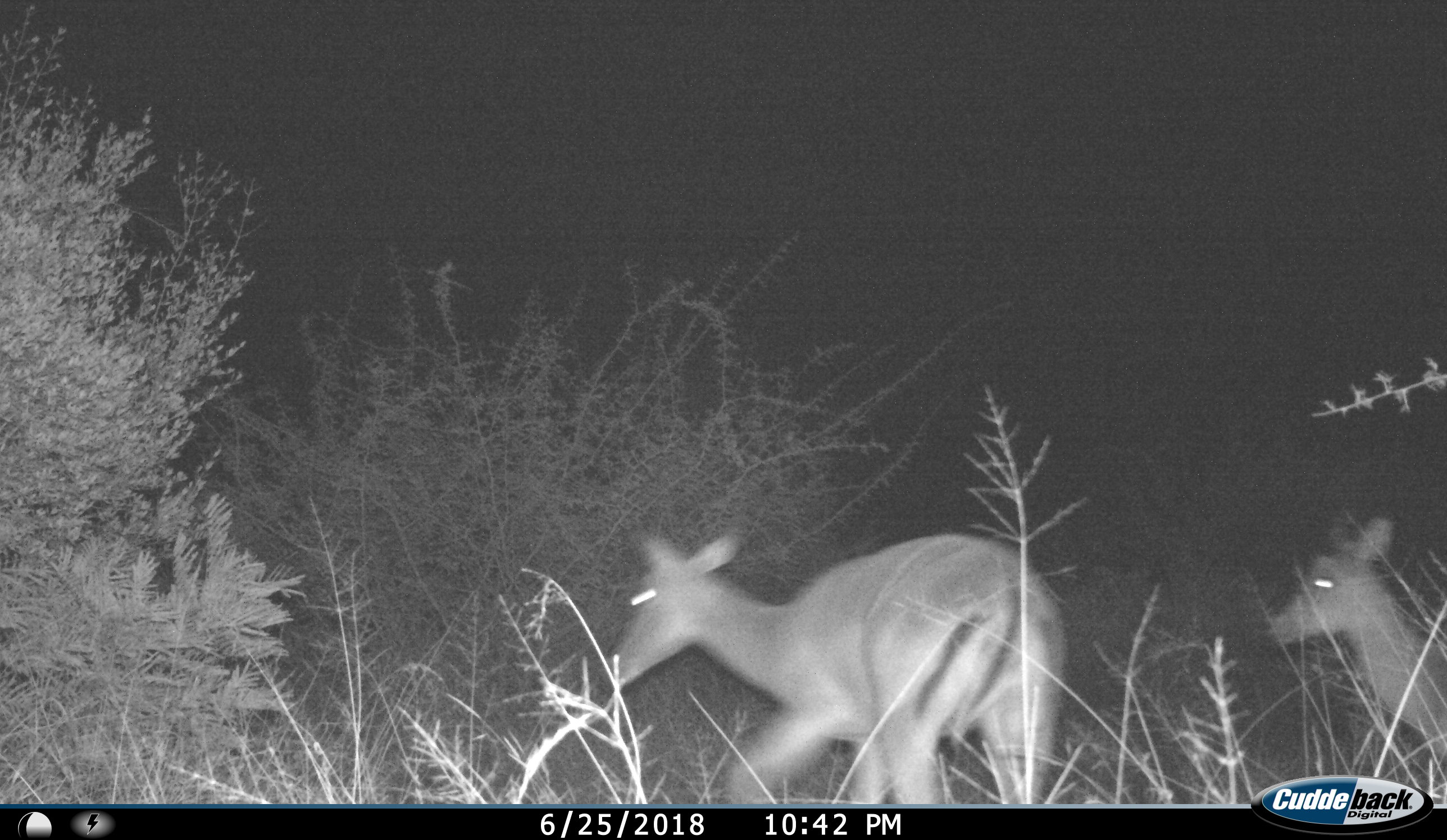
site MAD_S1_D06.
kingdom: Animalia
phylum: Chordata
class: Mammalia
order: Artiodactyla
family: Bovidae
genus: Aepyceros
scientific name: Aepyceros melampus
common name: impala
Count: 2.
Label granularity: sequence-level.